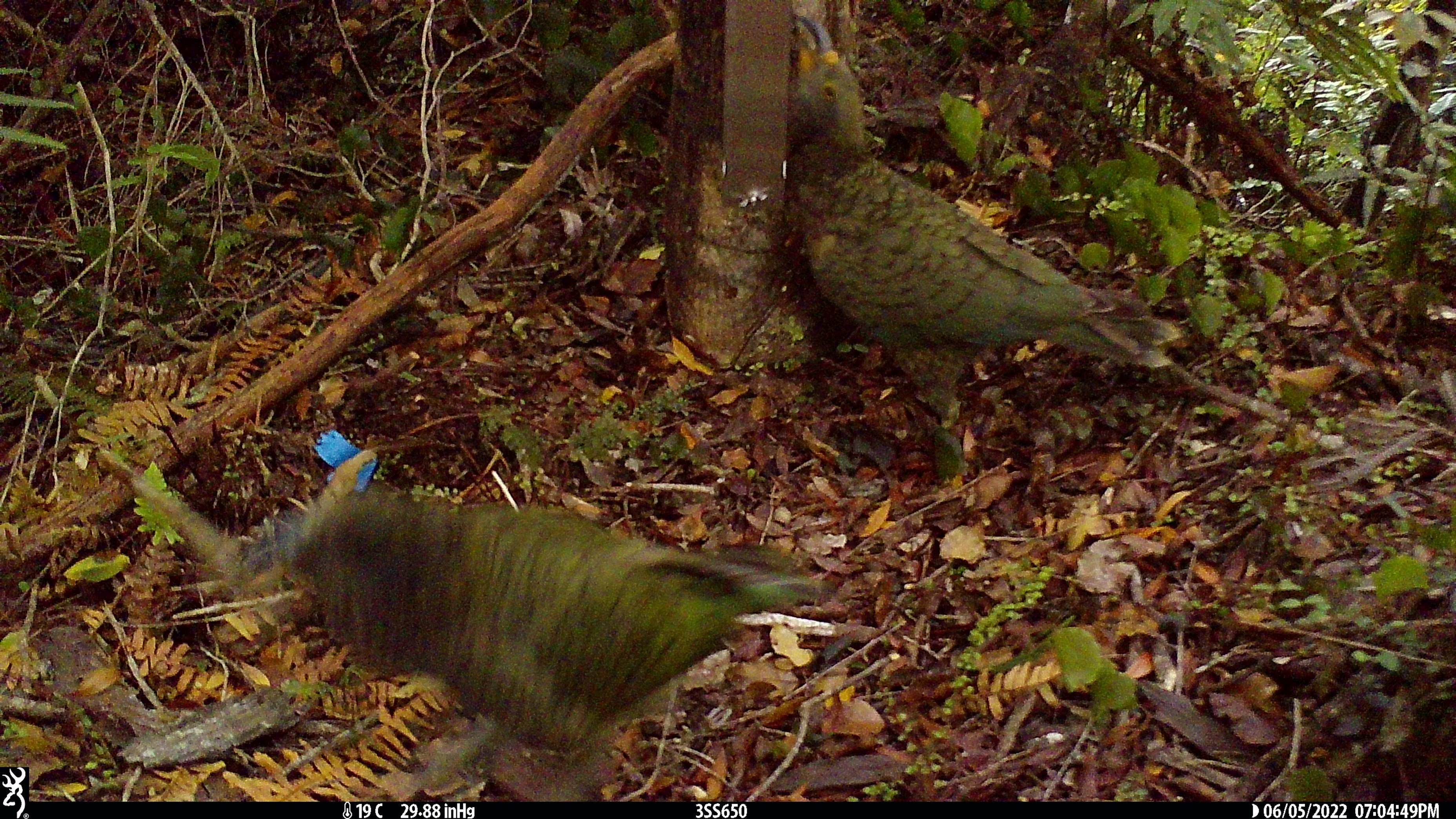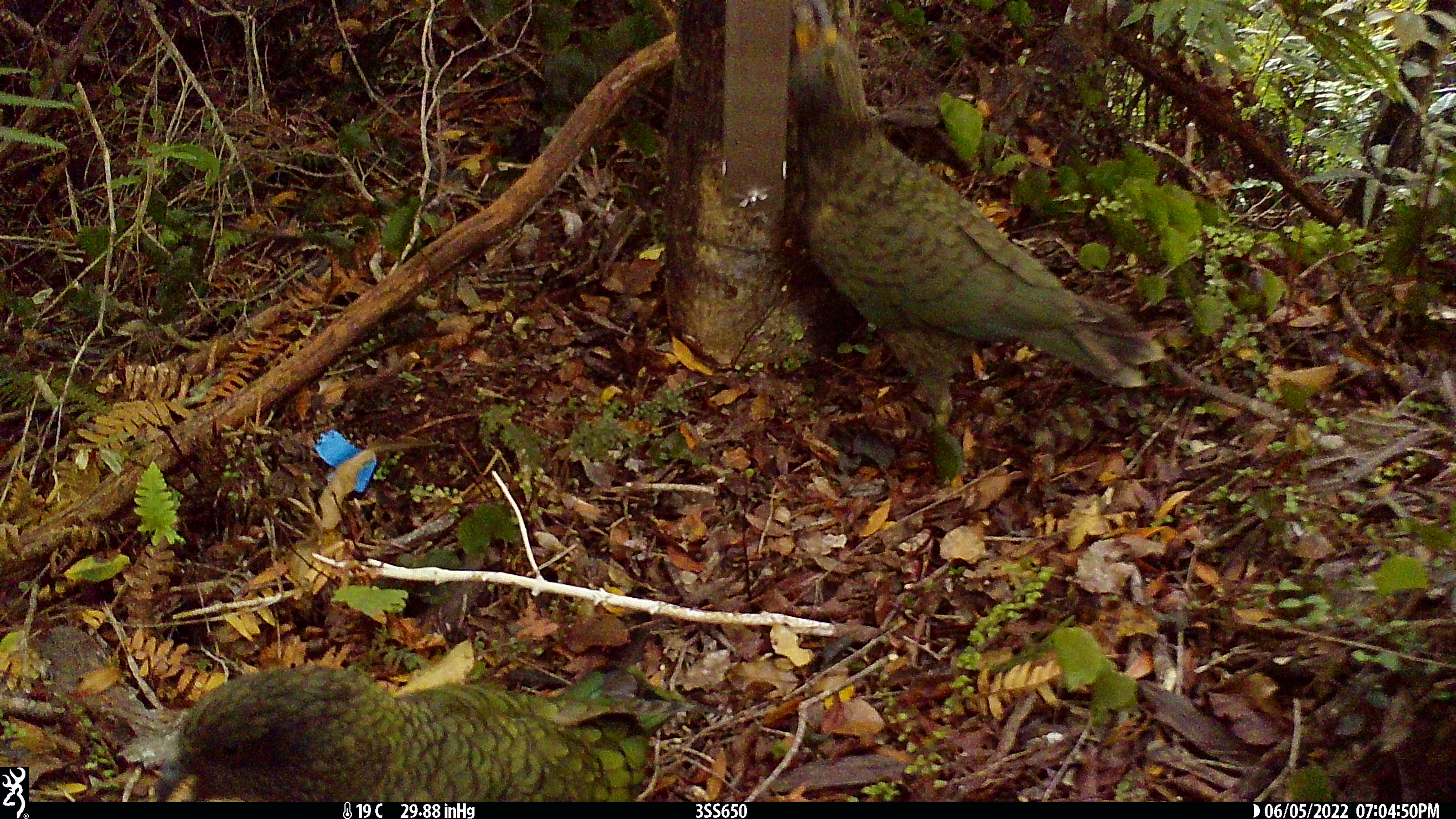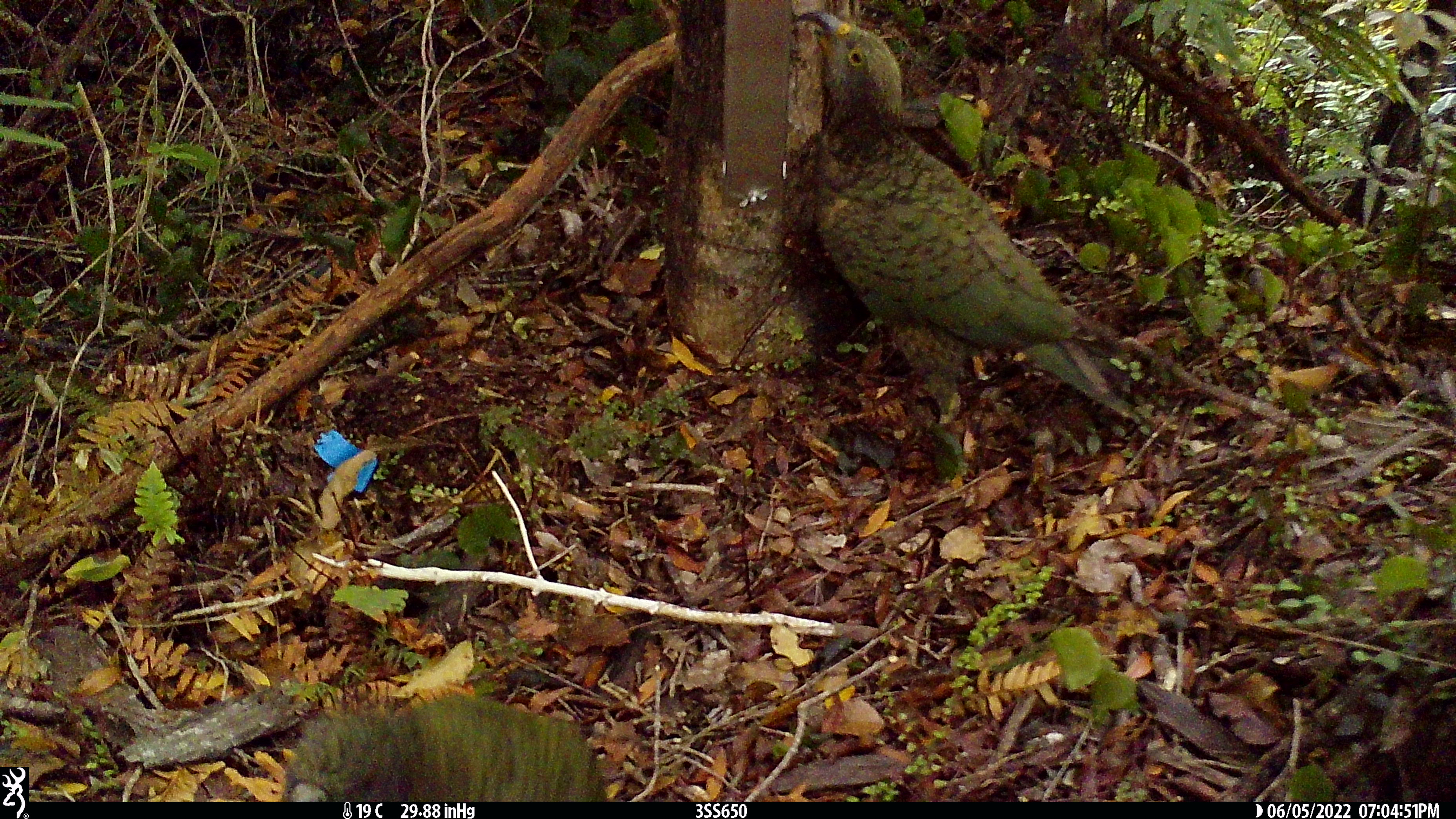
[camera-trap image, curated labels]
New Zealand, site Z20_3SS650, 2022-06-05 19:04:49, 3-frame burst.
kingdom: Animalia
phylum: Chordata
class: Aves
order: Psittaciformes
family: Strigopidae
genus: Nestor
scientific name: Nestor notabilis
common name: kea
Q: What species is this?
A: Kea (Nestor notabilis).